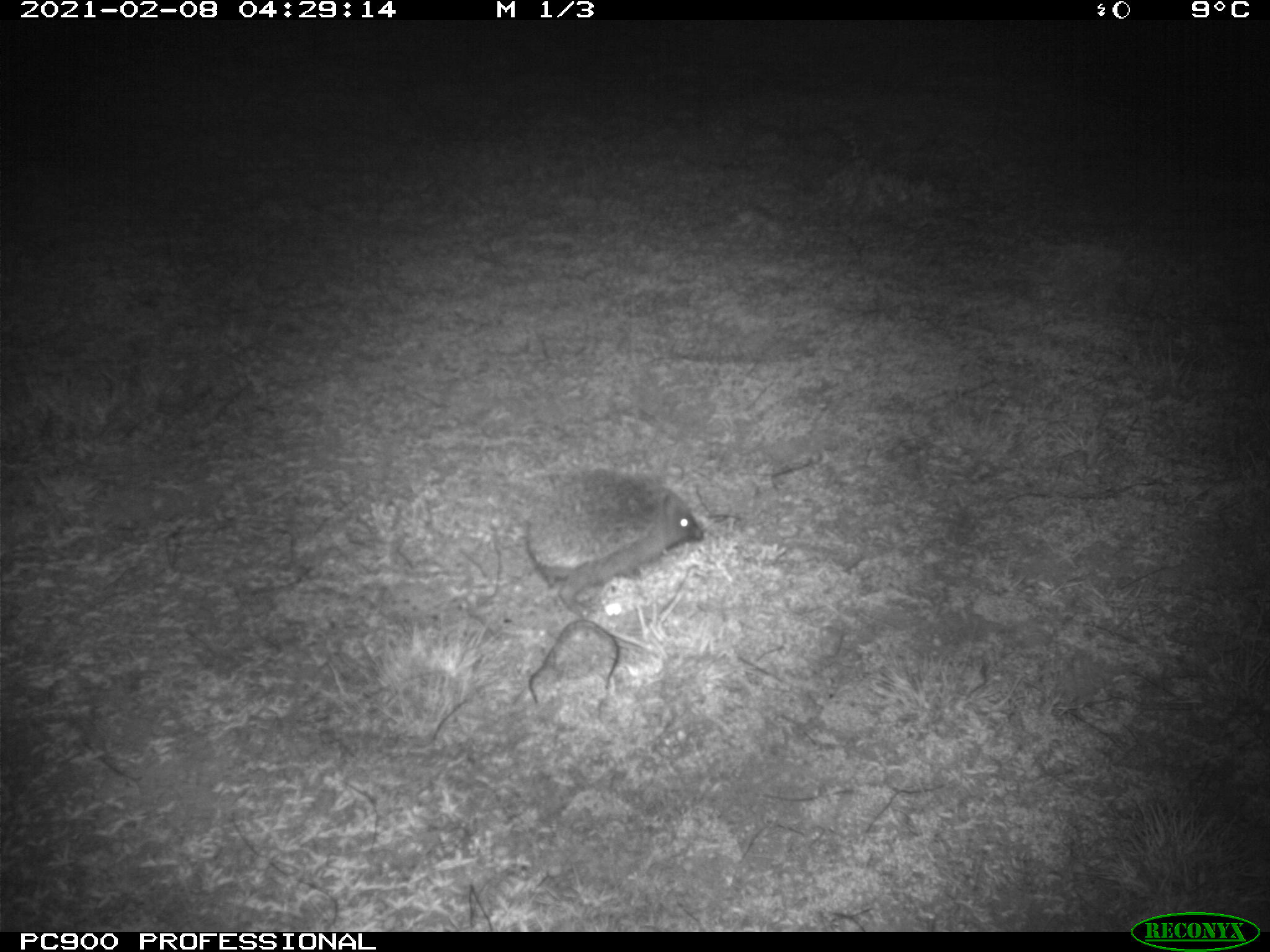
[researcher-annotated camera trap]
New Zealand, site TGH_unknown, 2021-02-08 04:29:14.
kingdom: Animalia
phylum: Chordata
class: Mammalia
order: Eulipotyphla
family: Erinaceidae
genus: Erinaceus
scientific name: Erinaceus europaeus europaeus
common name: european hedgehog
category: hedgehog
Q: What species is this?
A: Hedgehog (european hedgehog) (Erinaceus europaeus europaeus).